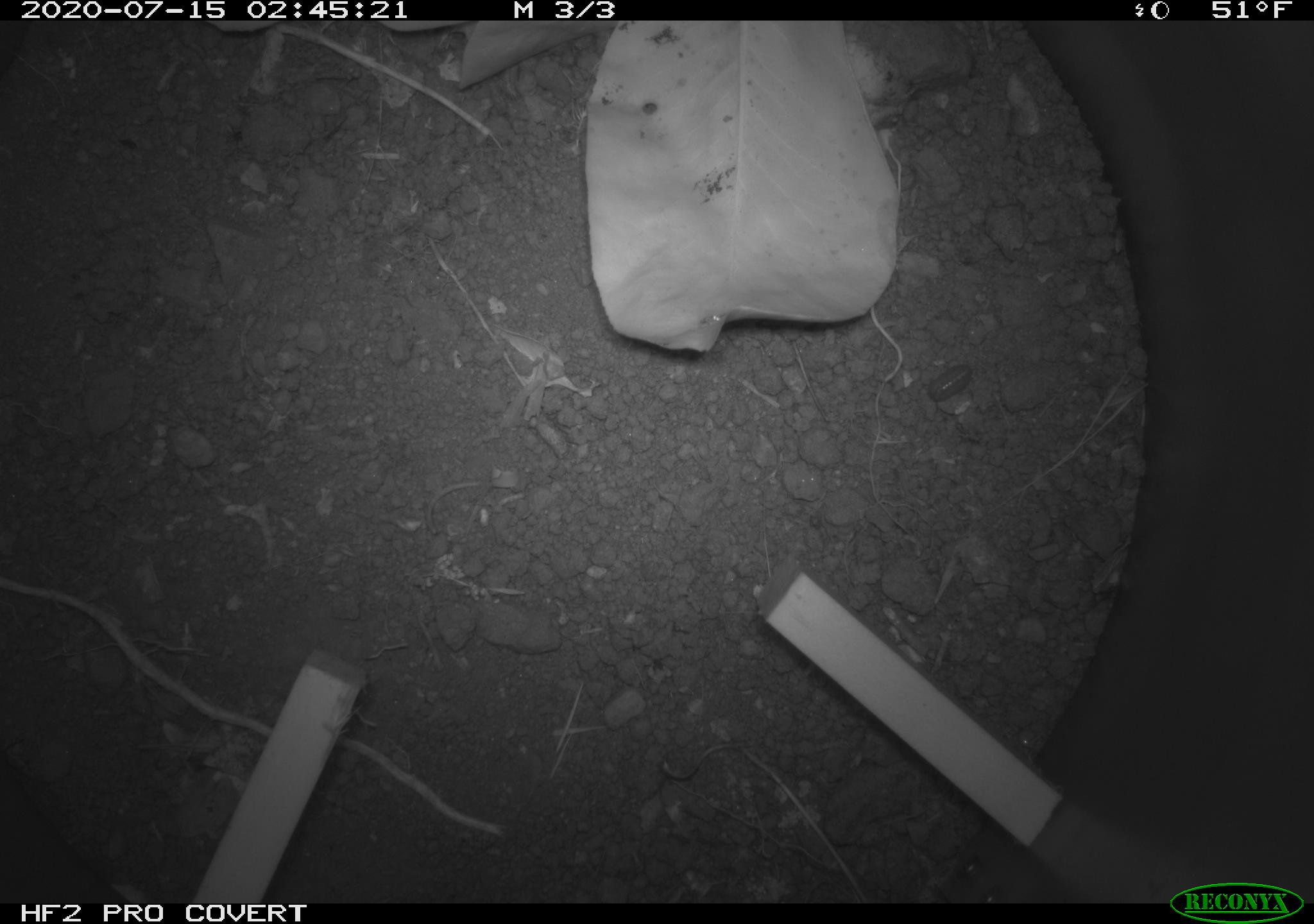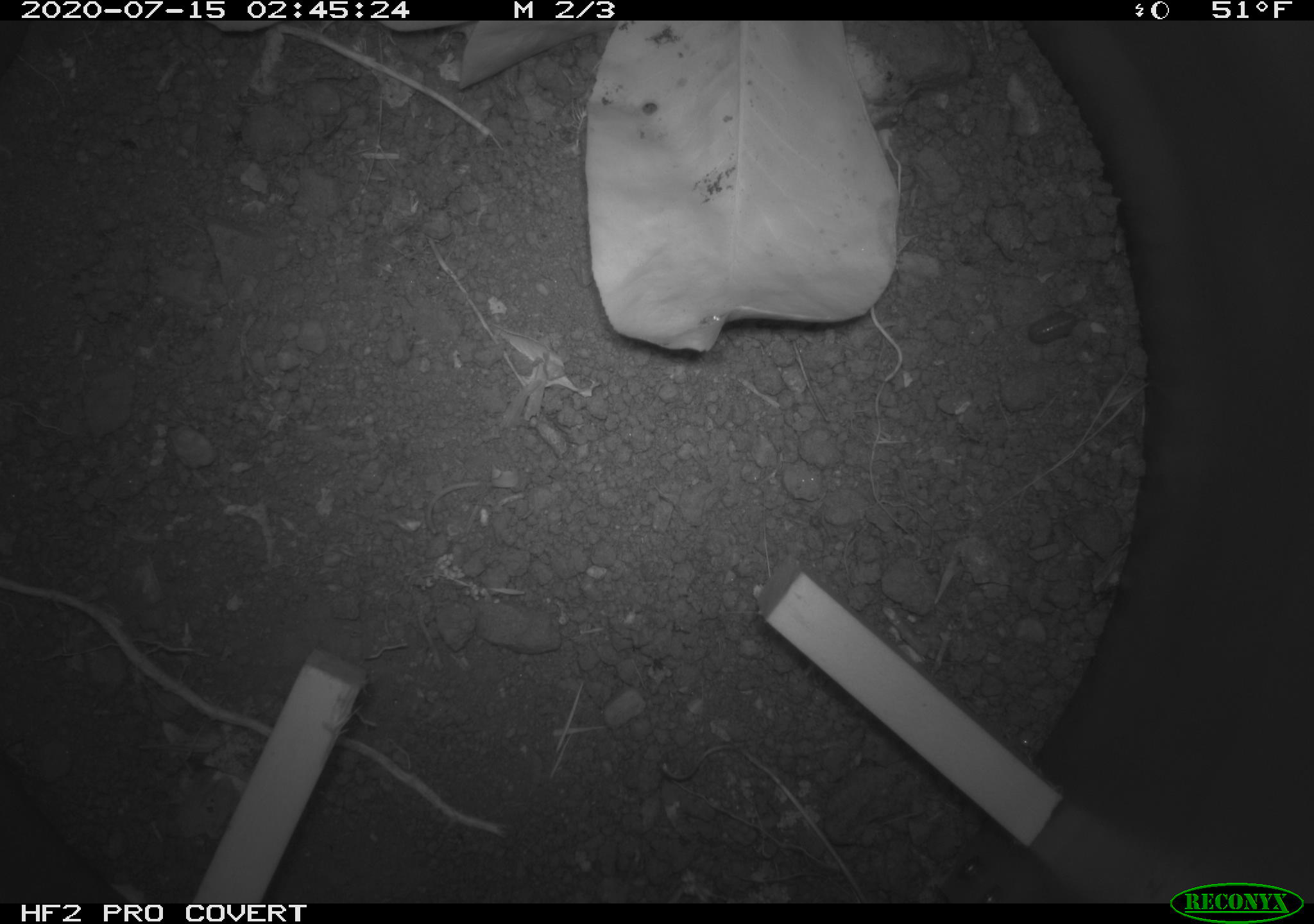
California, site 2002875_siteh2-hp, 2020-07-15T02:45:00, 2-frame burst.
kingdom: Animalia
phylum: Arthropoda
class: Insecta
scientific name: Insecta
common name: insect